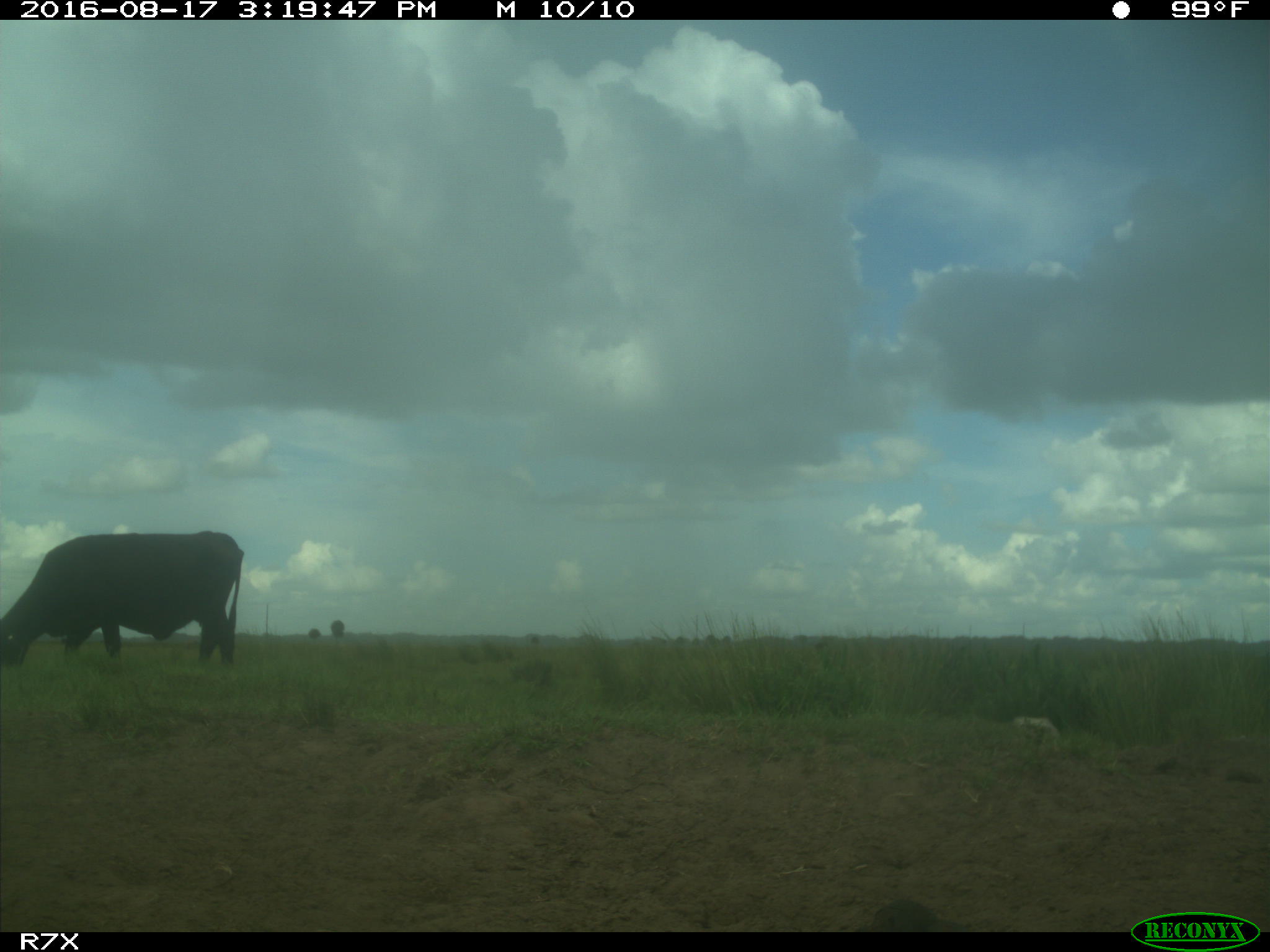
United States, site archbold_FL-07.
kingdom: Animalia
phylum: Chordata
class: Mammalia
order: Artiodactyla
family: Bovidae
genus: Bos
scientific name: Bos taurus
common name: domestic cow